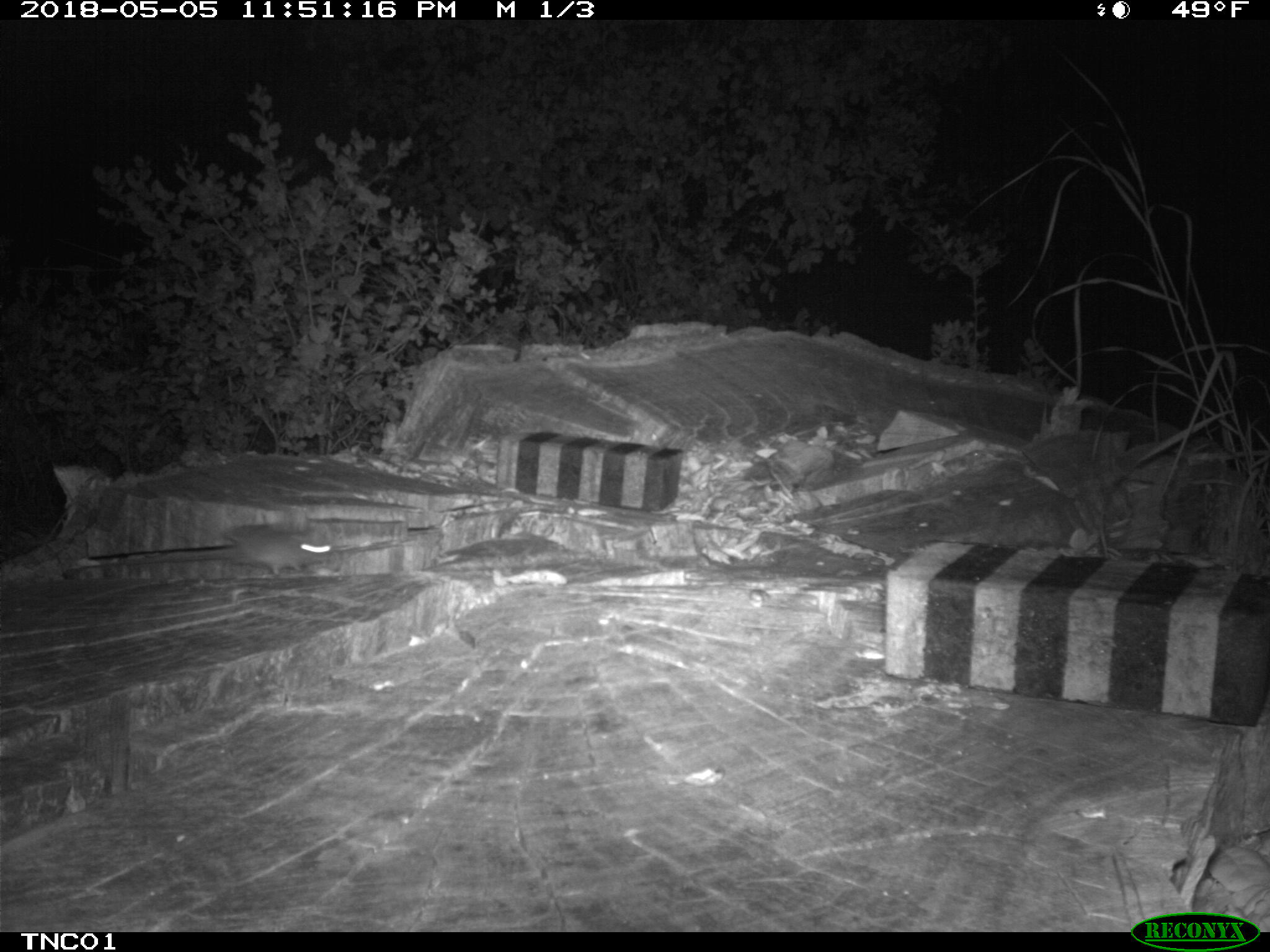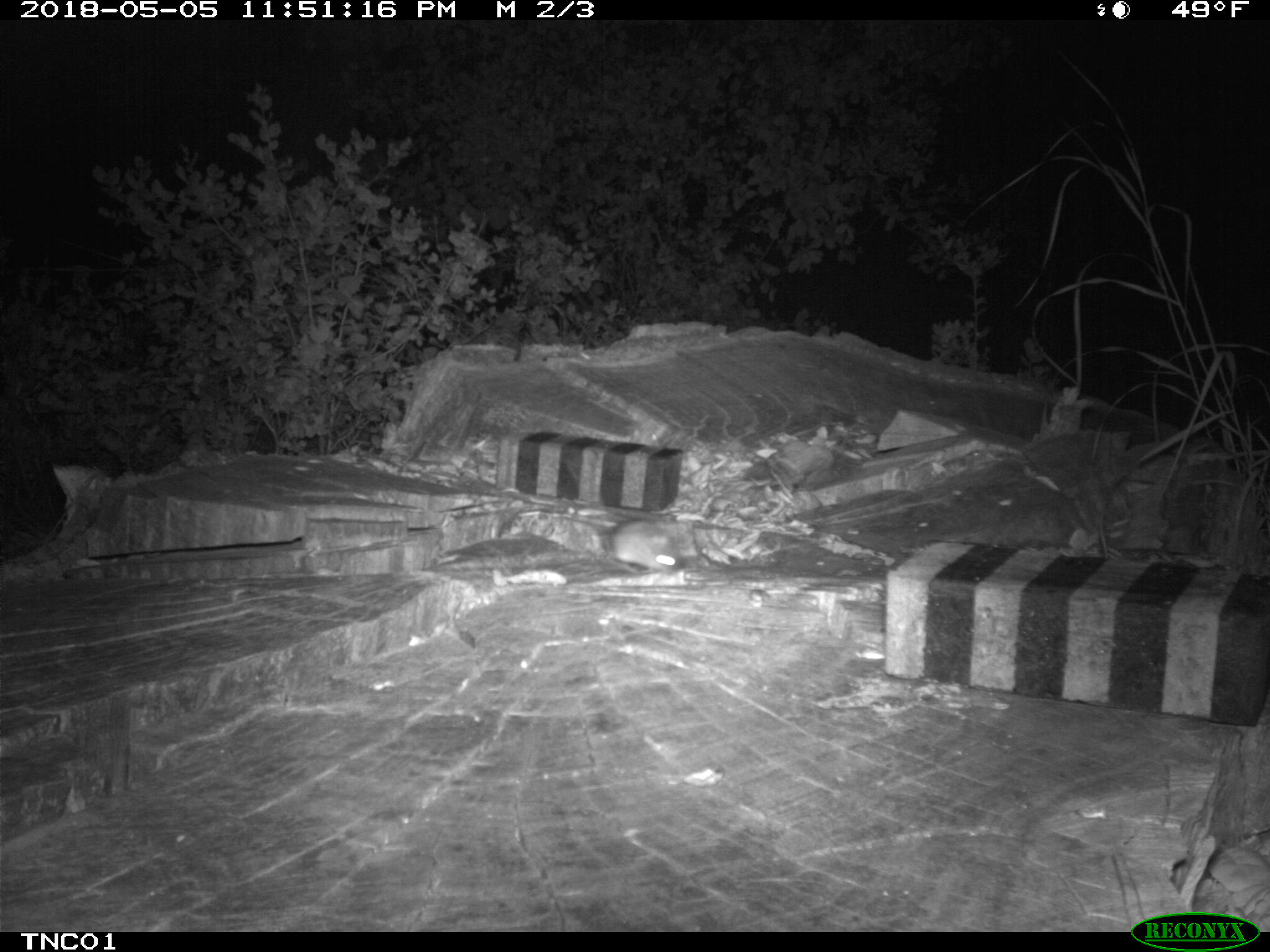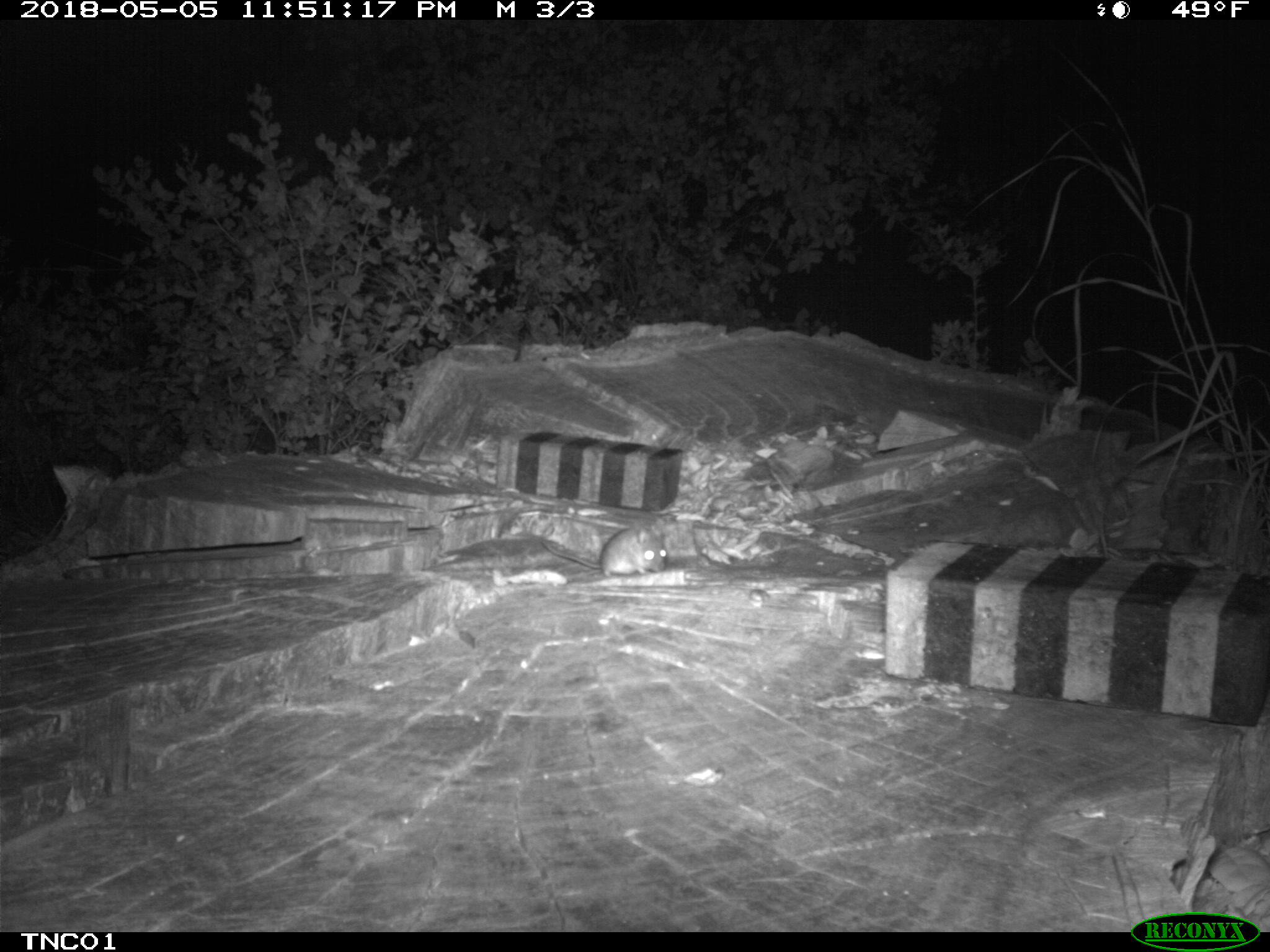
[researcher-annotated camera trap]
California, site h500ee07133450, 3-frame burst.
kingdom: Animalia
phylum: Chordata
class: Mammalia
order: Rodentia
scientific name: Rodentia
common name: rodent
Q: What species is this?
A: Rodent (Rodentia).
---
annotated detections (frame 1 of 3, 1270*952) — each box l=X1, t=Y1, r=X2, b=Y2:
rodent: l=218, t=525, r=334, b=576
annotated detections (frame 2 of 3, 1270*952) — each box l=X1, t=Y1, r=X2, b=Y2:
rodent: l=602, t=516, r=681, b=576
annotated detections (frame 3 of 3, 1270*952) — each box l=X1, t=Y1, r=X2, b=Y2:
rodent: l=541, t=524, r=666, b=579